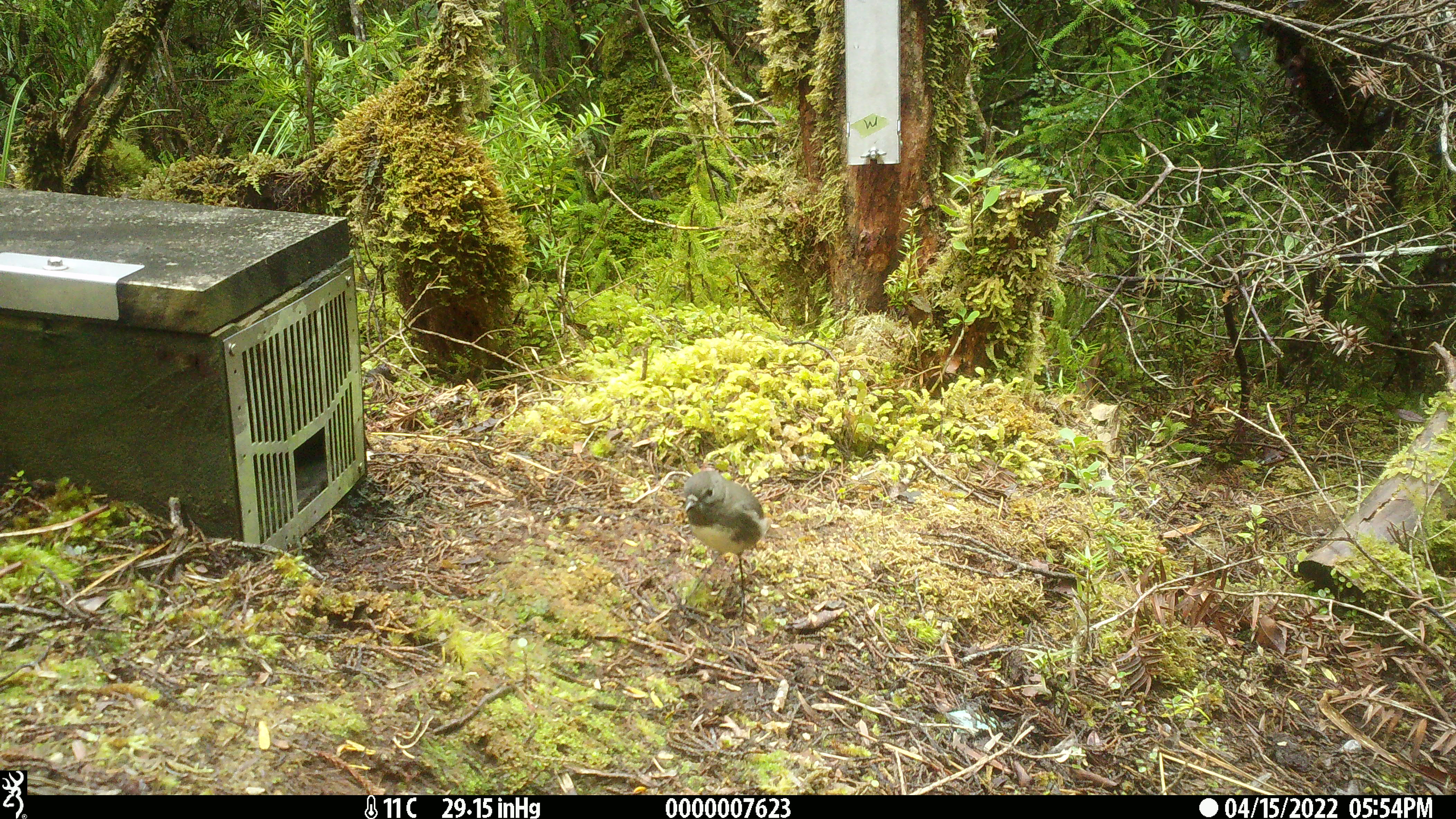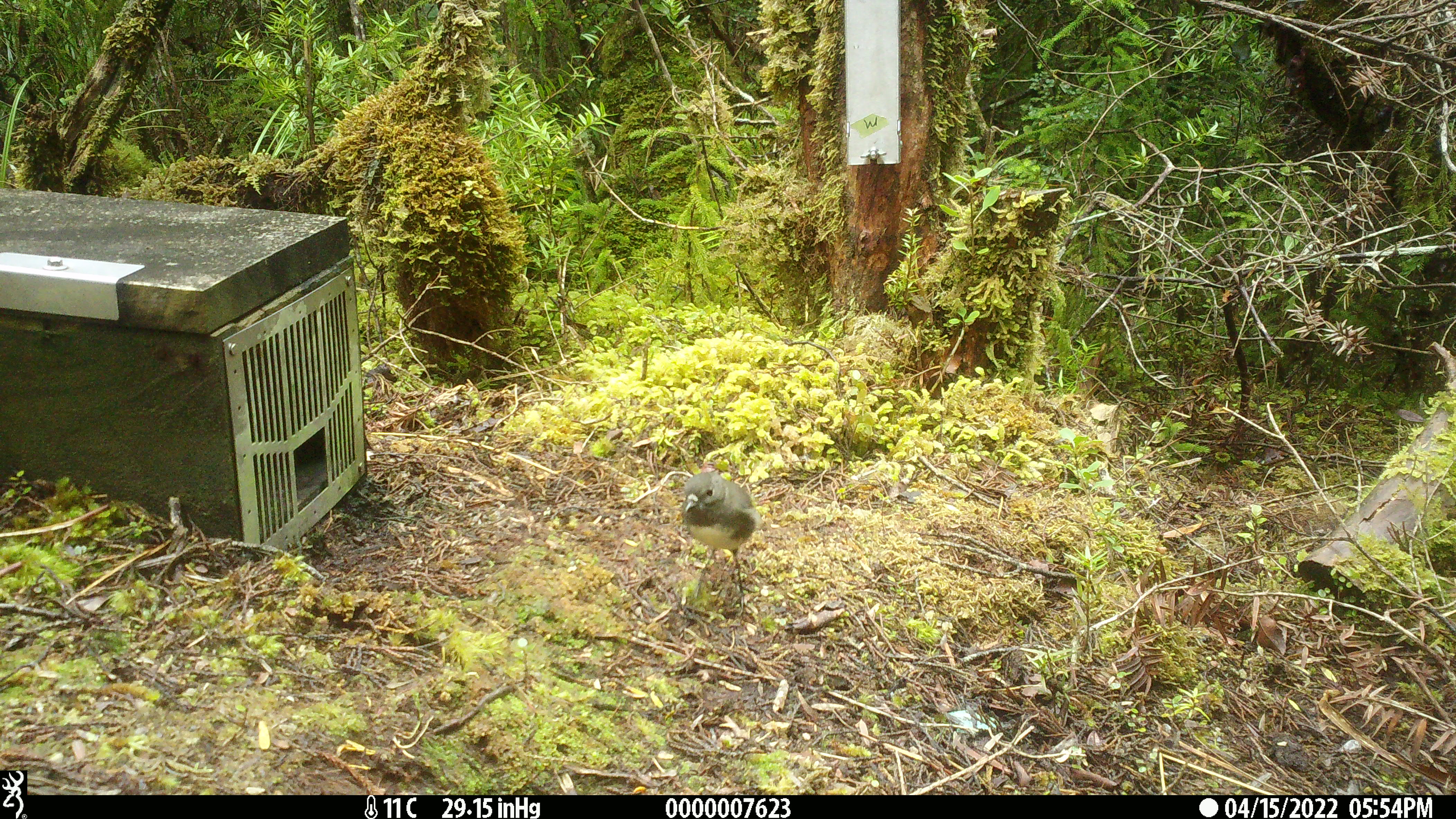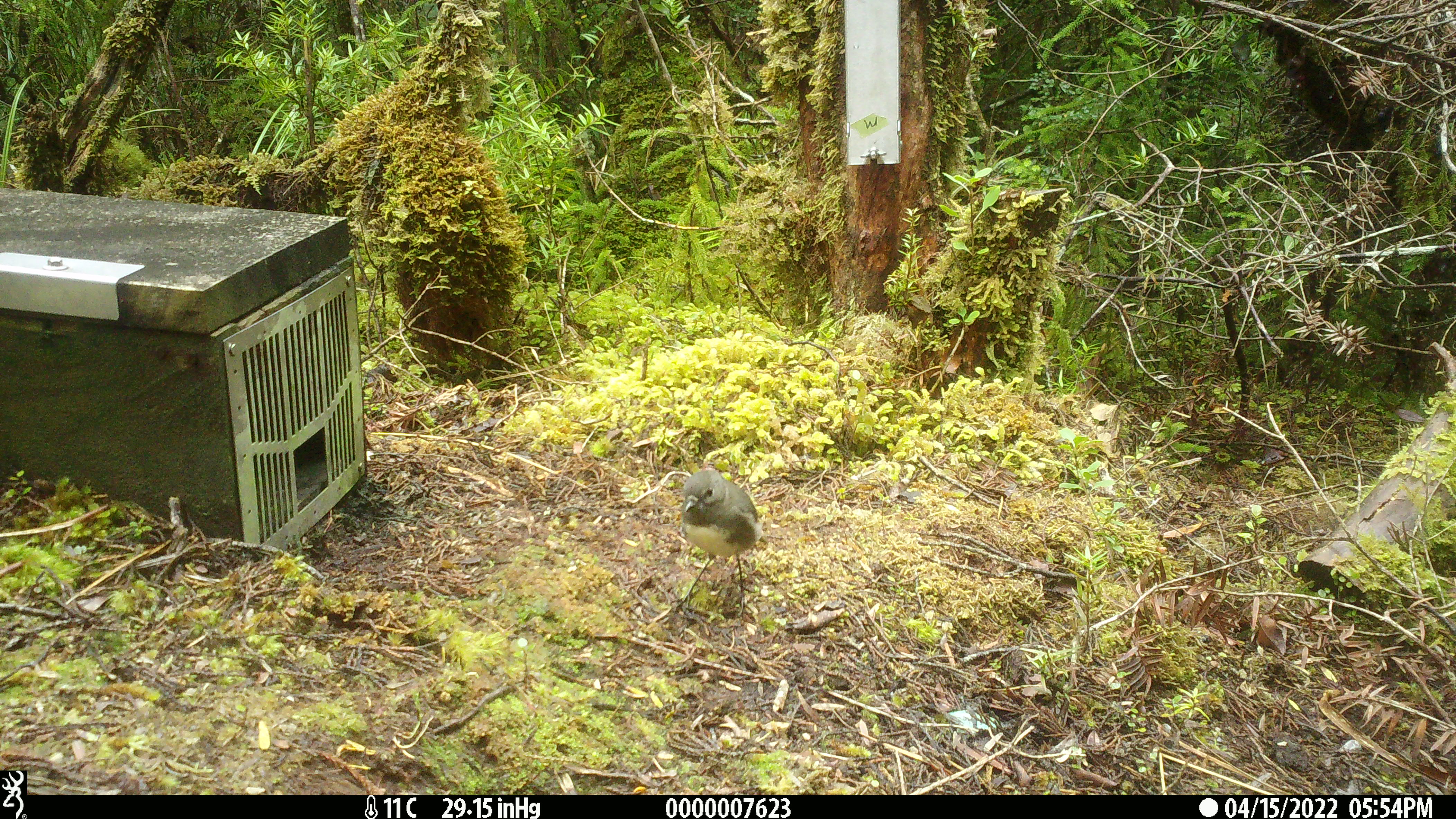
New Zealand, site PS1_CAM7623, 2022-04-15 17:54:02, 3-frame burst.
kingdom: Animalia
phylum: Chordata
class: Aves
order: Passeriformes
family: Petroicidae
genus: Petroica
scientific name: Petroica australis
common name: new zealand robin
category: robin